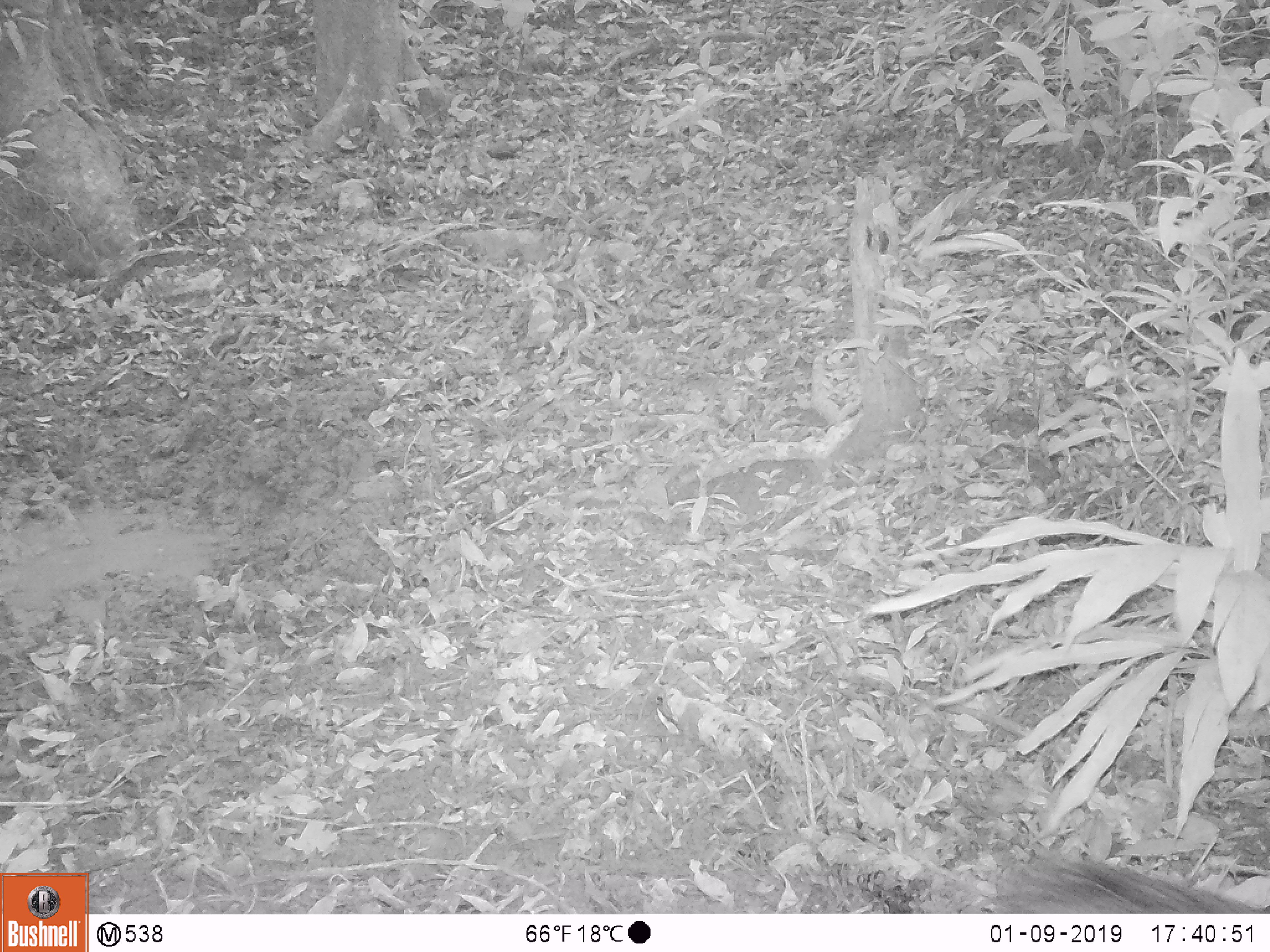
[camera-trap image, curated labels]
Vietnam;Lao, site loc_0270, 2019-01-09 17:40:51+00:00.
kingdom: Animalia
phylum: Chordata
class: Mammalia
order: Artiodactyla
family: Suidae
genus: Sus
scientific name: Sus scrofa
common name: eurasian wild pig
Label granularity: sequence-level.